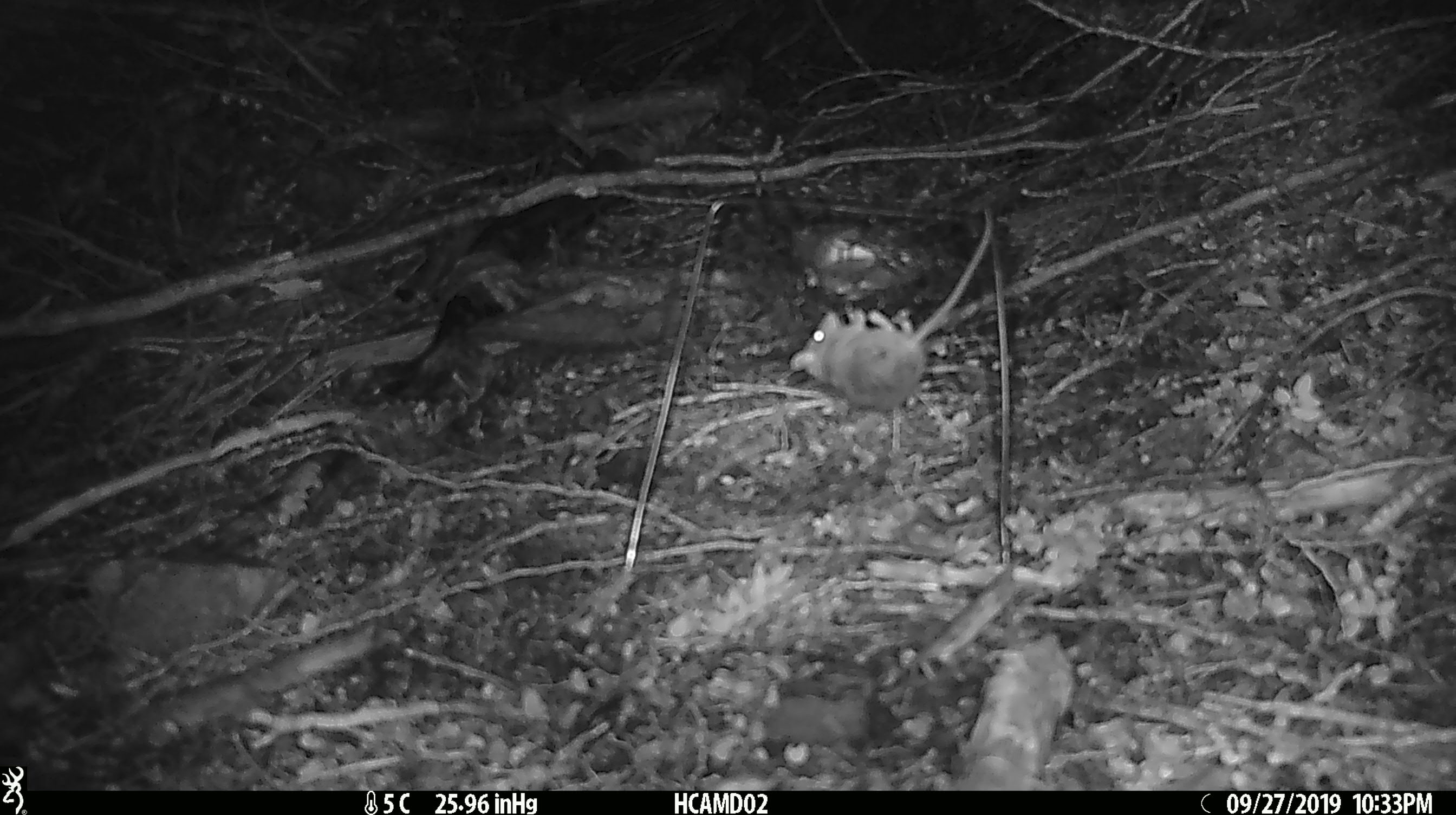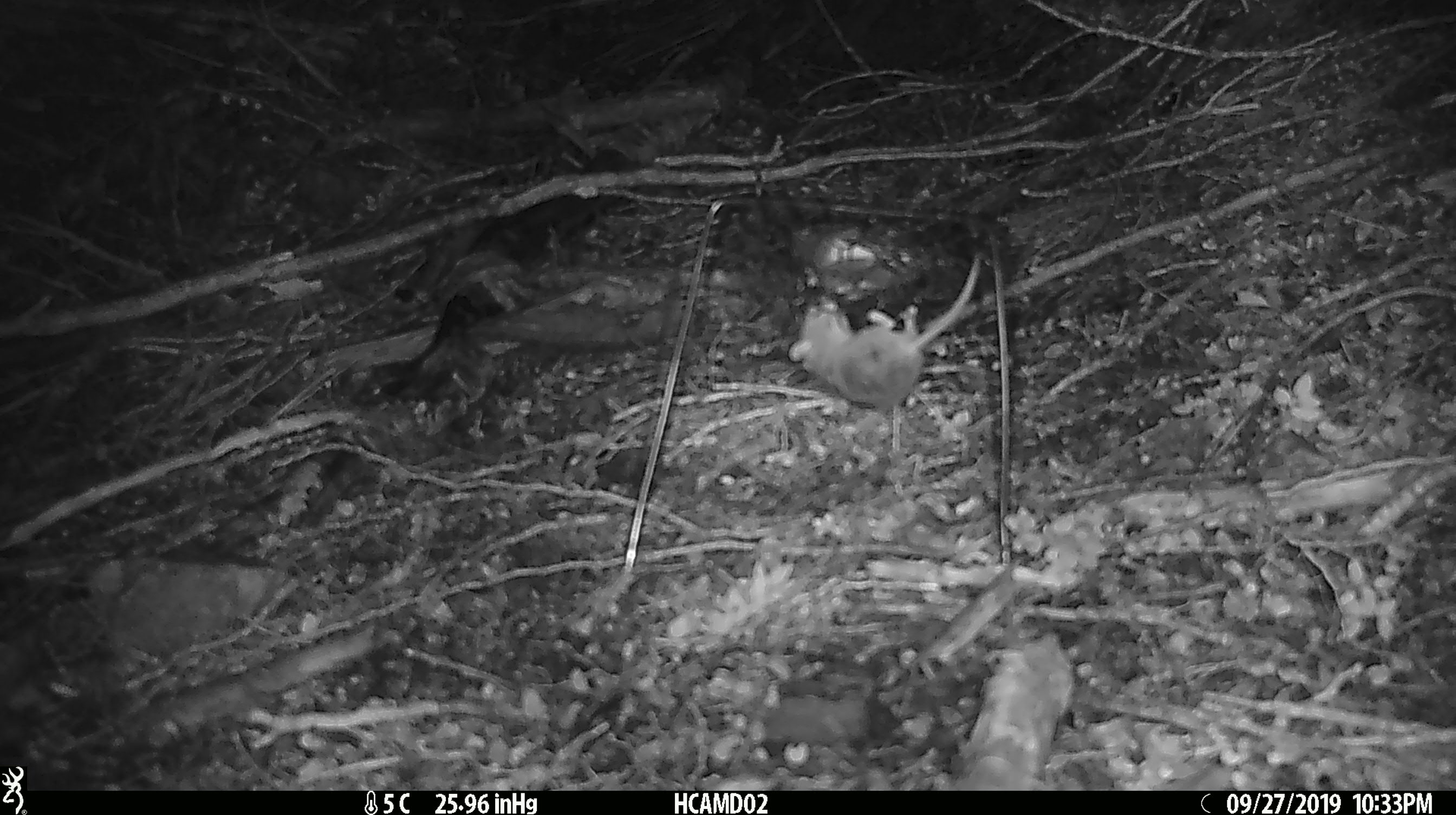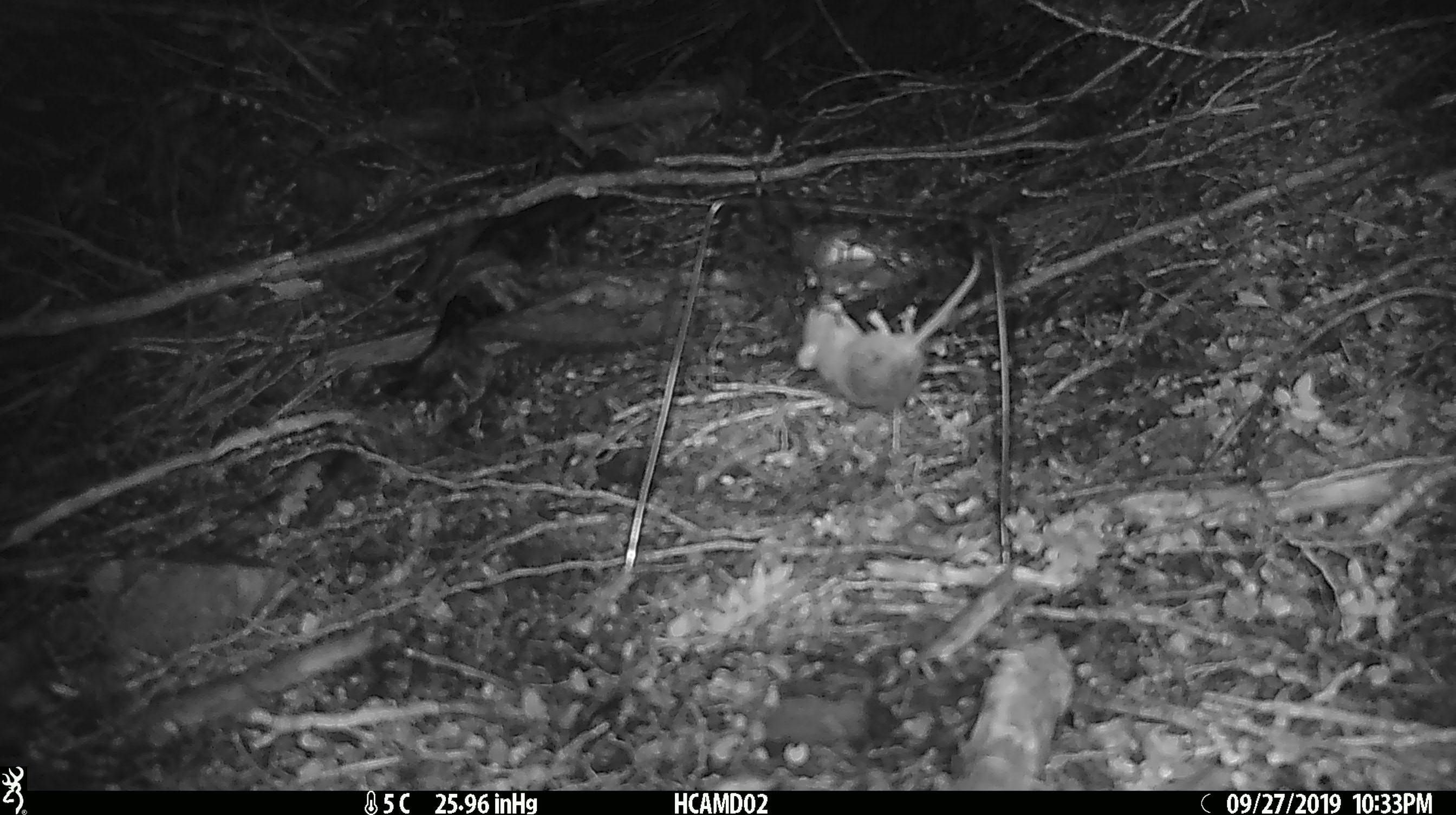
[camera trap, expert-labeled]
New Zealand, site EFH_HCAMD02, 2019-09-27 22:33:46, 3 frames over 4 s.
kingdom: Animalia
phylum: Chordata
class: Mammalia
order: Rodentia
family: Muridae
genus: Mus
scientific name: Mus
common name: mouse